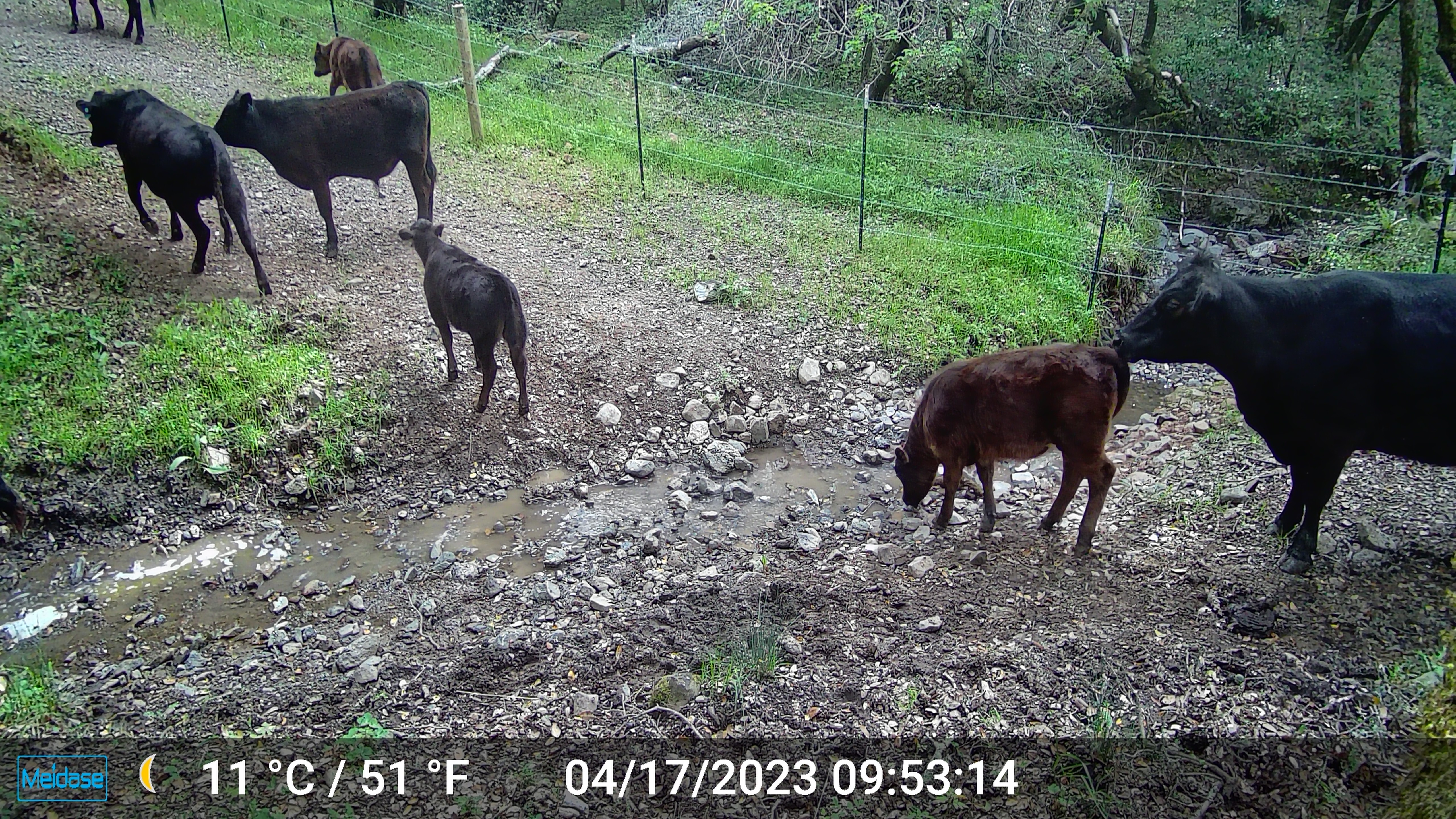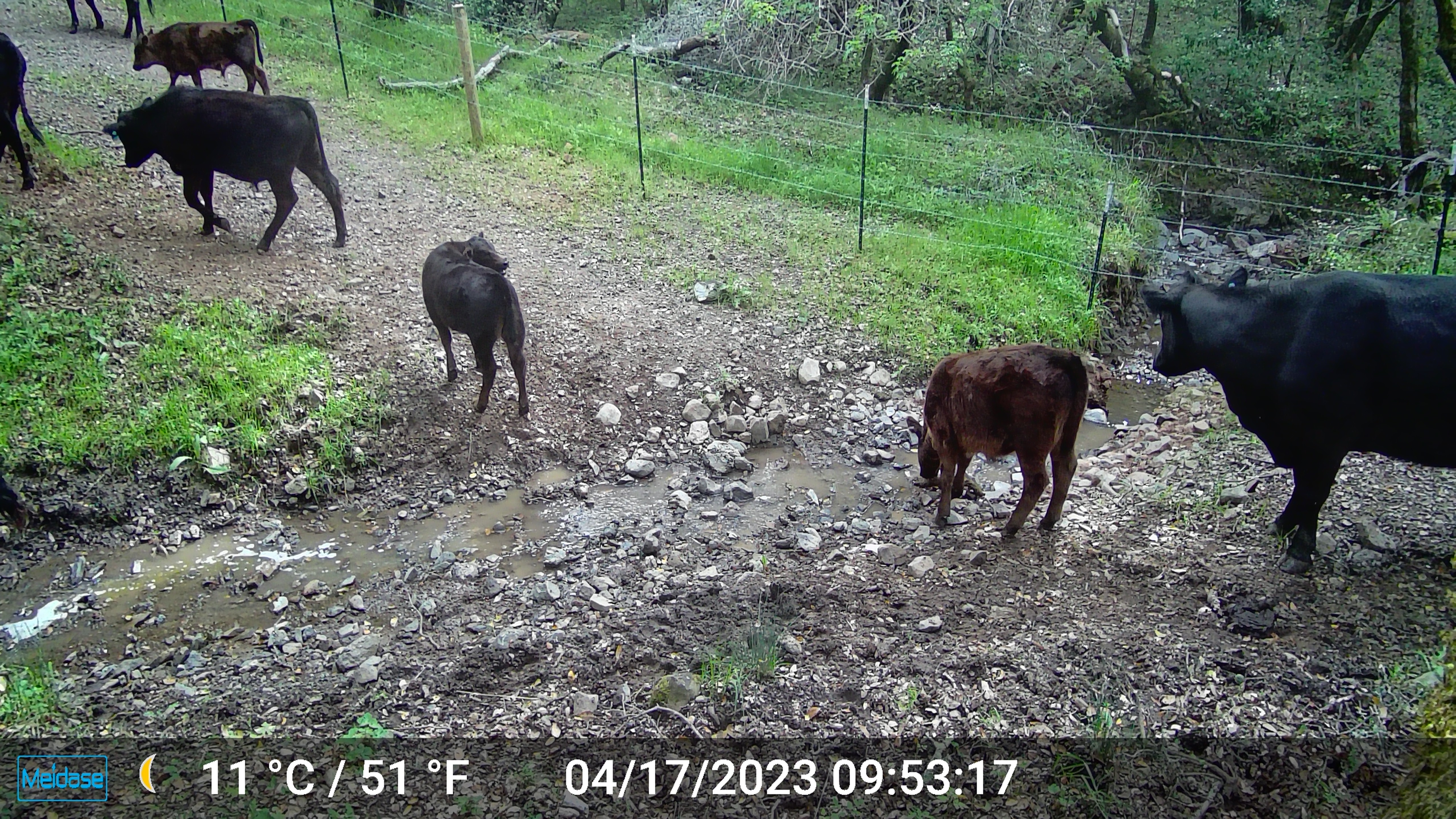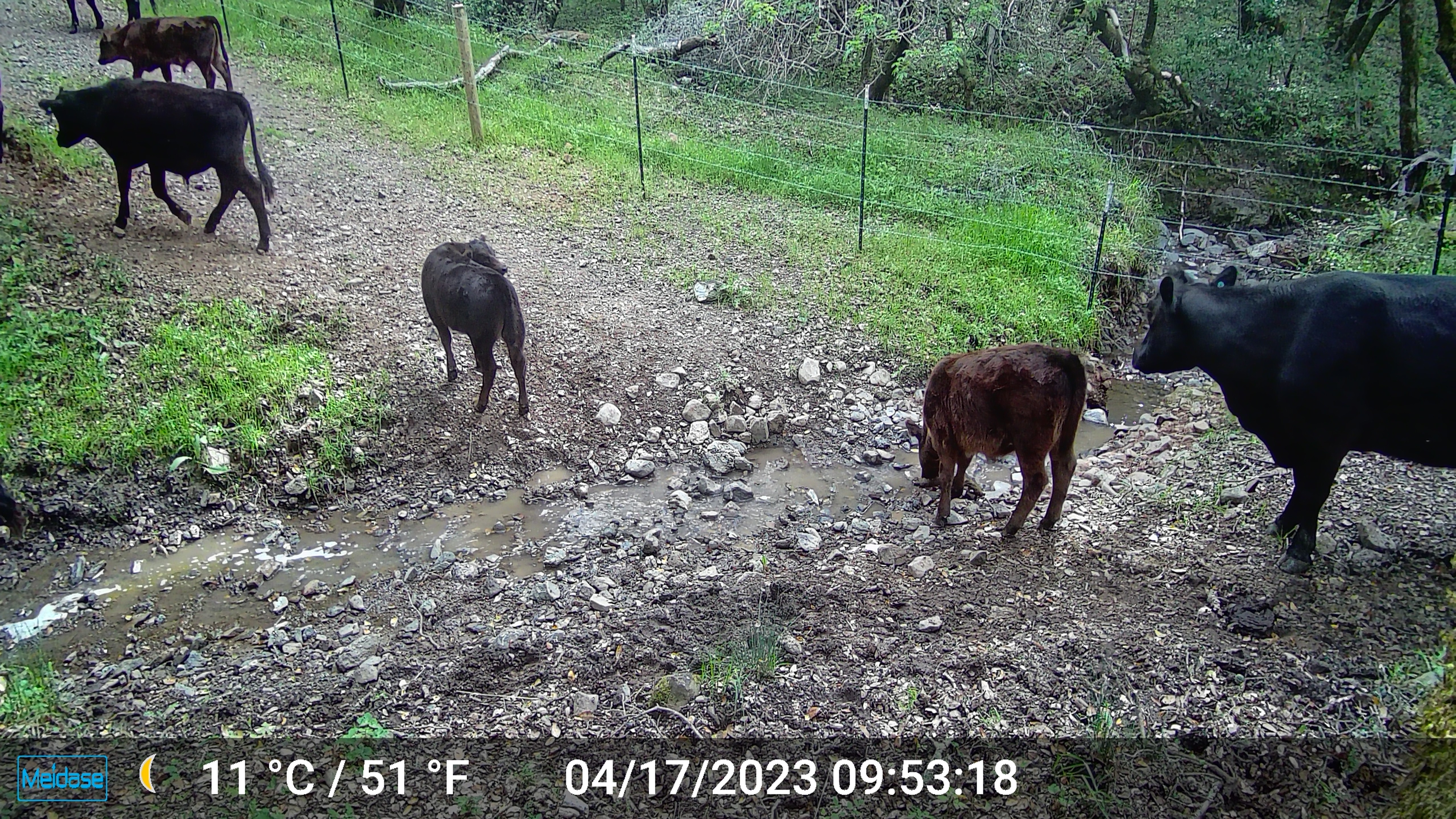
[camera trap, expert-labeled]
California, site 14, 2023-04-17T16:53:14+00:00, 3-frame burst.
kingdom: Animalia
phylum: Chordata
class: Mammalia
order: Artiodactyla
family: Suidae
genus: Sus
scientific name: Sus scrofa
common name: wild boar